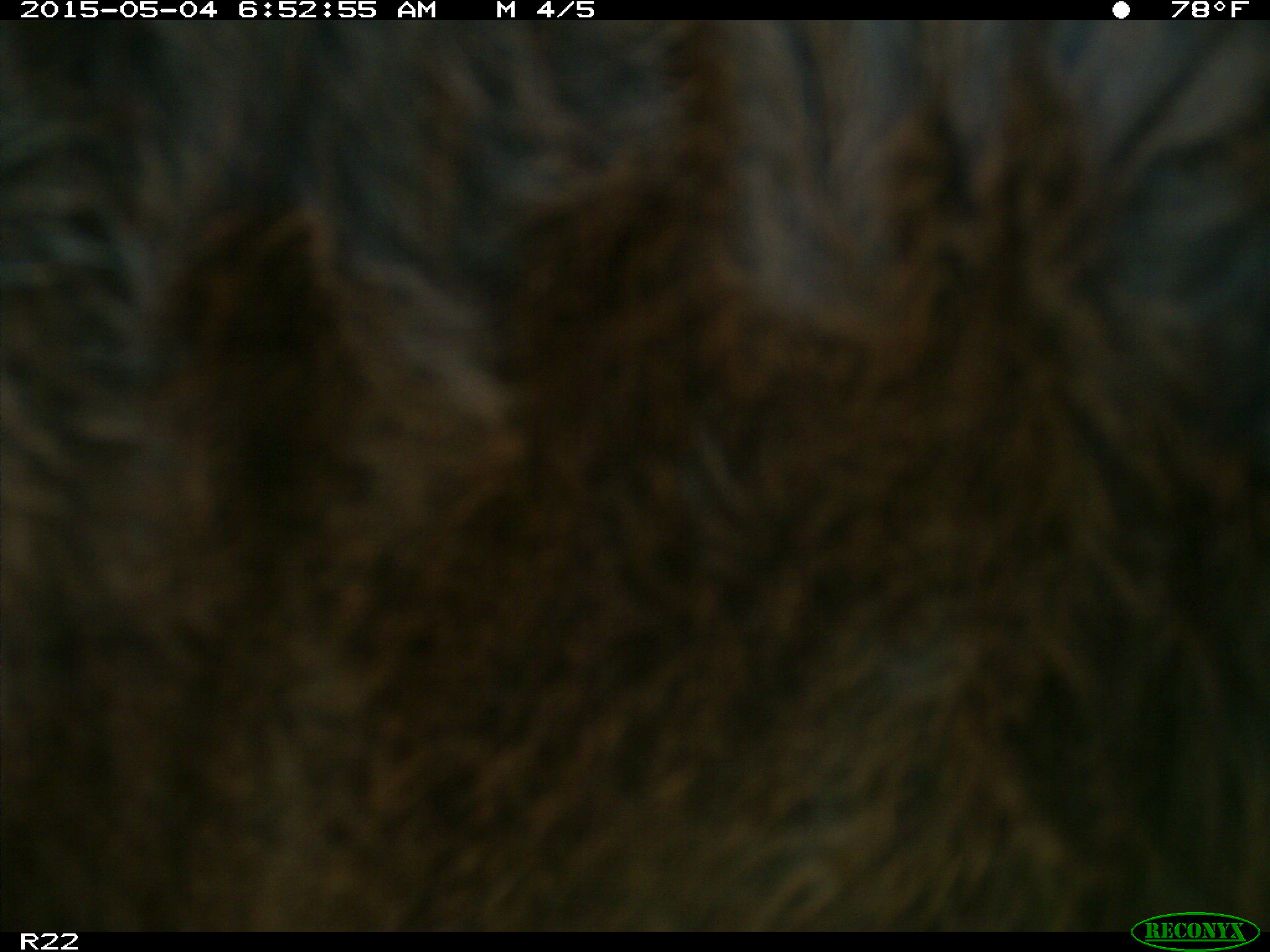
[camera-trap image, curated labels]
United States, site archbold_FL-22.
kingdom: Animalia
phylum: Chordata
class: Mammalia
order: Artiodactyla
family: Bovidae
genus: Bos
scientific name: Bos taurus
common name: domestic cow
Bos taurus (domestic cow).